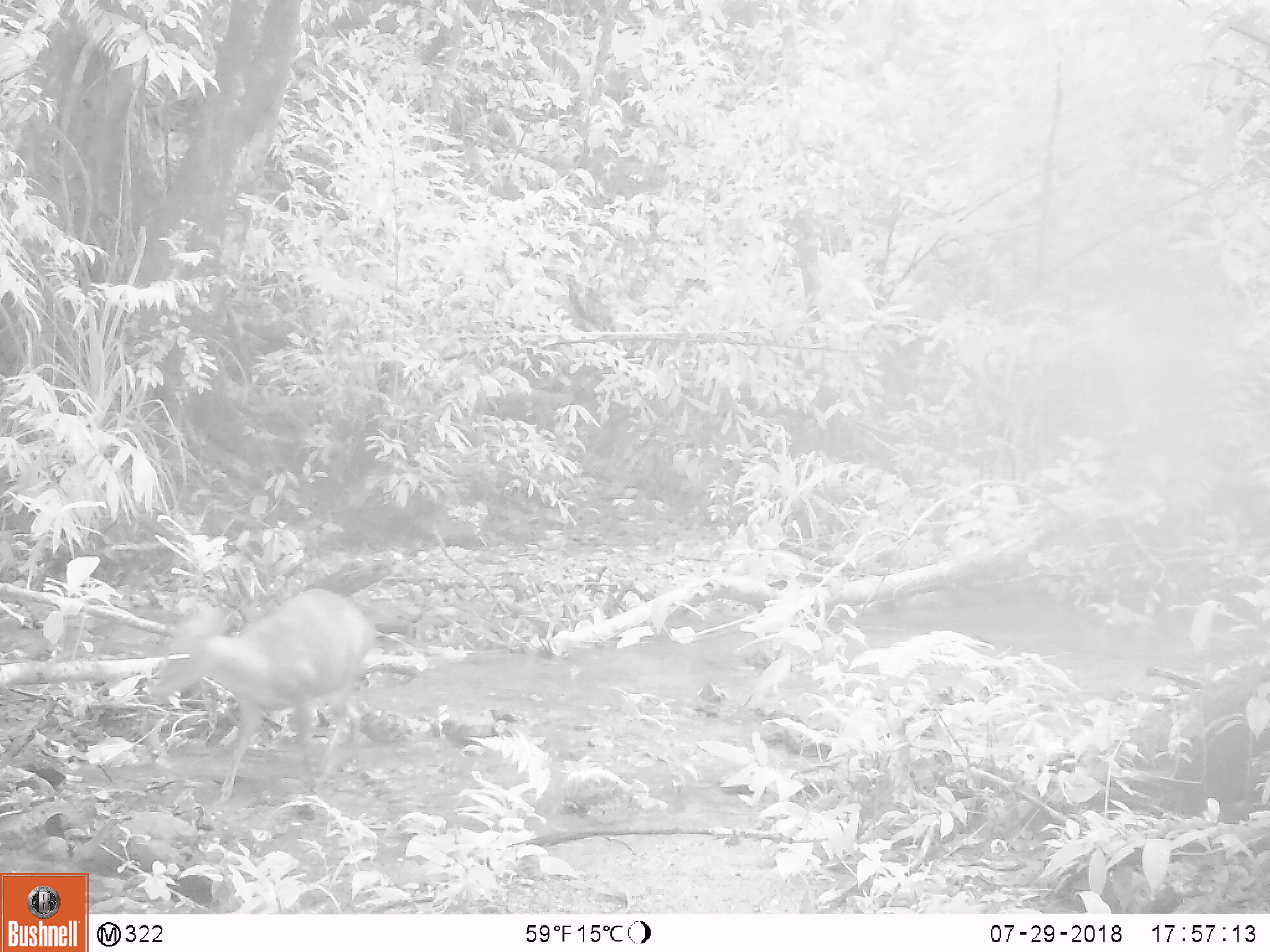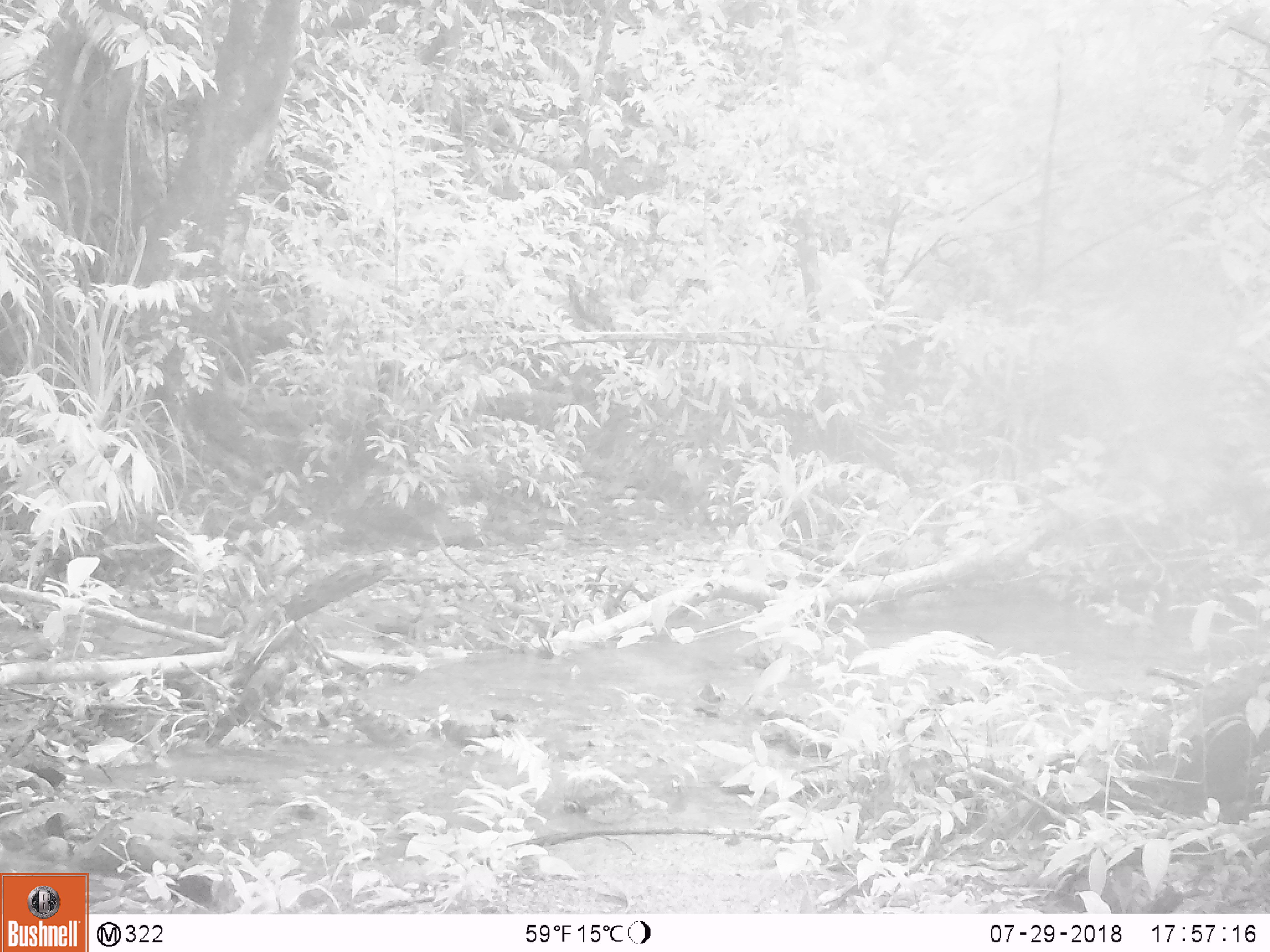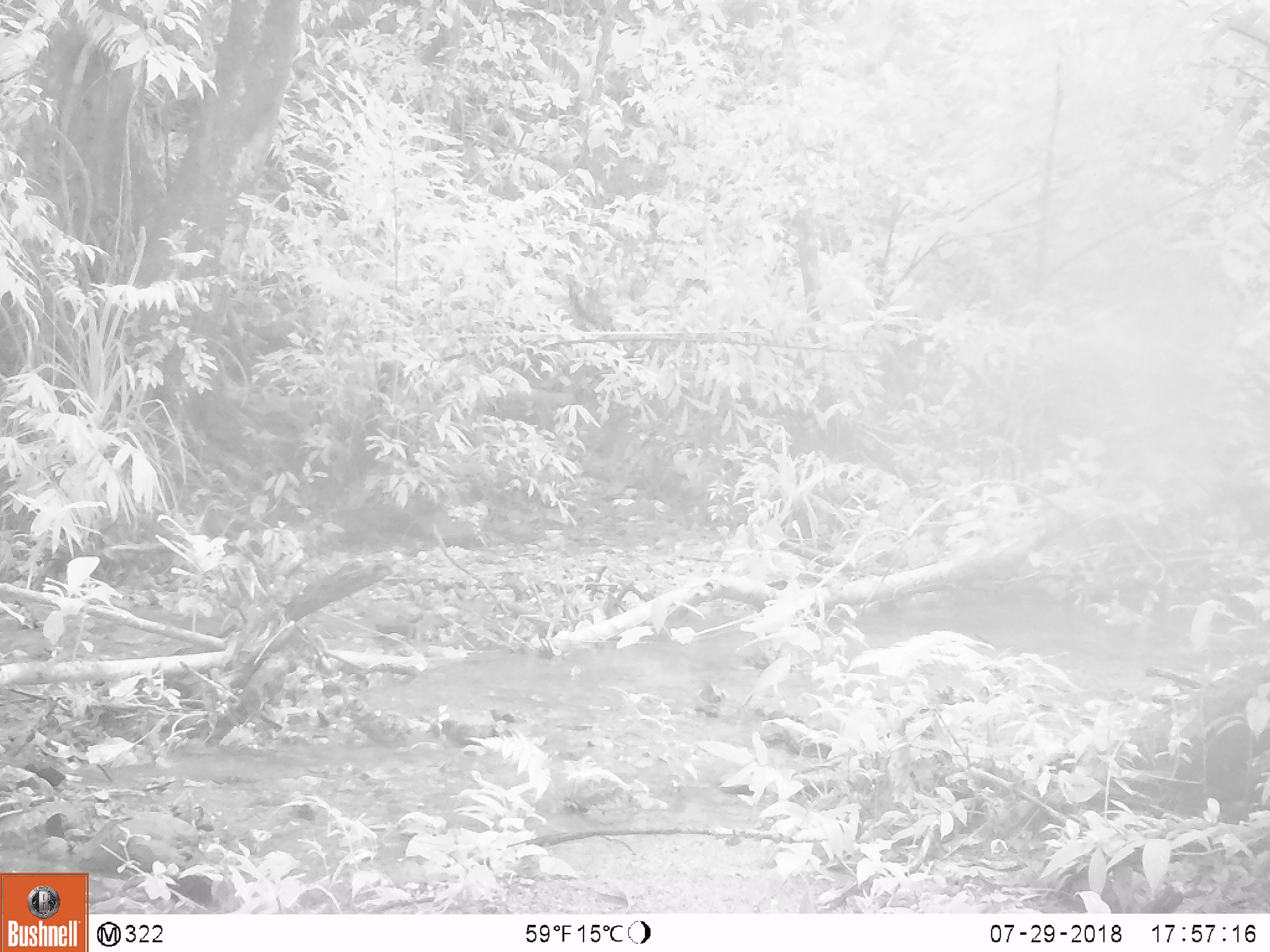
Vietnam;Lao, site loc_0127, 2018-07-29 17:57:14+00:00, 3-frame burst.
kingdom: Animalia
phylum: Chordata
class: Mammalia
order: Artiodactyla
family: Cervidae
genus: Muntiacus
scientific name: Muntiacus rooseveltorum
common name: roosevelt's muntjac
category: roosevelts muntjac group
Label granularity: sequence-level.